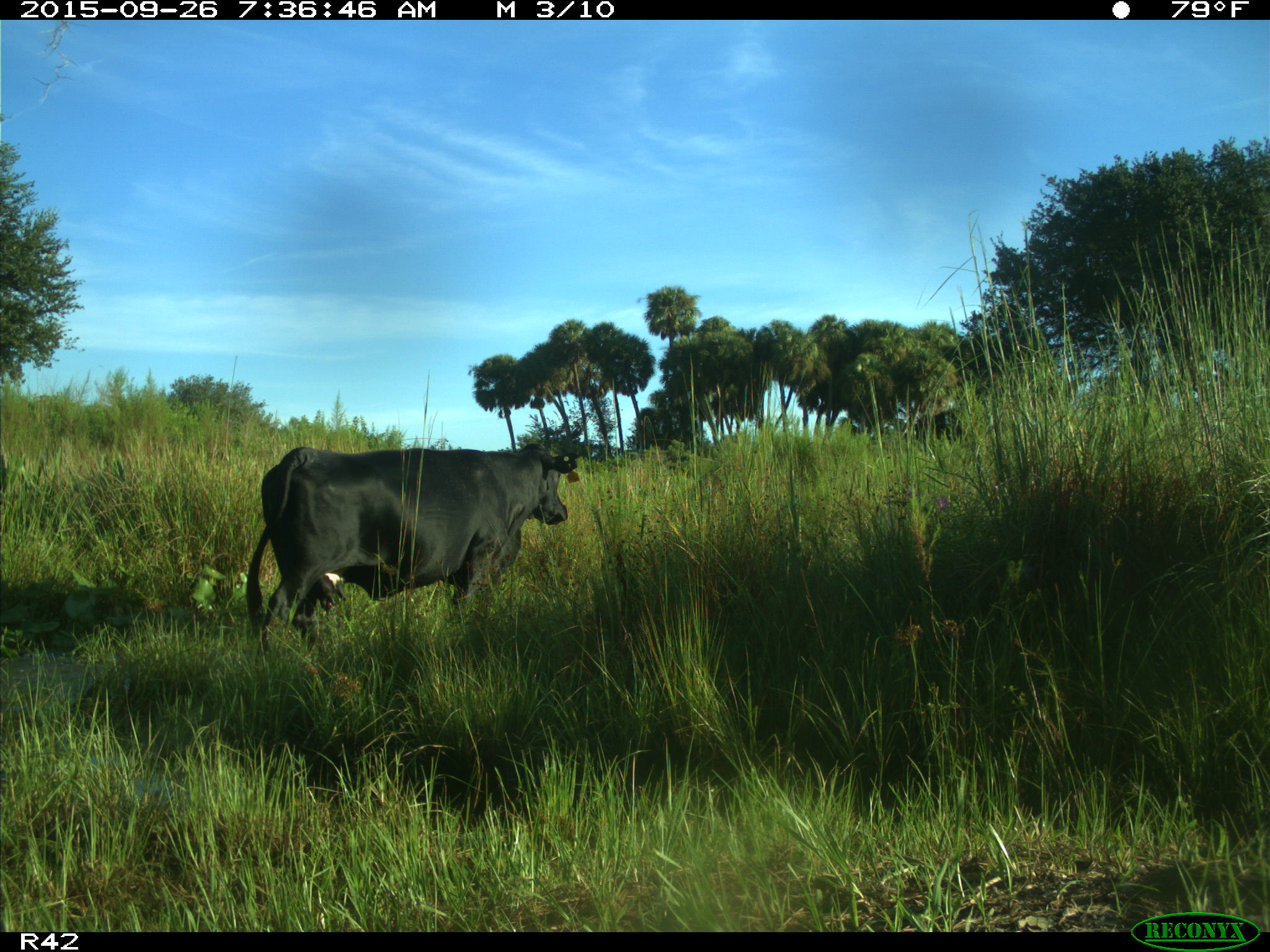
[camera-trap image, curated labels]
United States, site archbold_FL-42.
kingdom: Animalia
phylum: Chordata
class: Mammalia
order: Artiodactyla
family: Bovidae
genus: Bos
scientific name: Bos taurus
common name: domestic cow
Bos taurus (domestic cow).